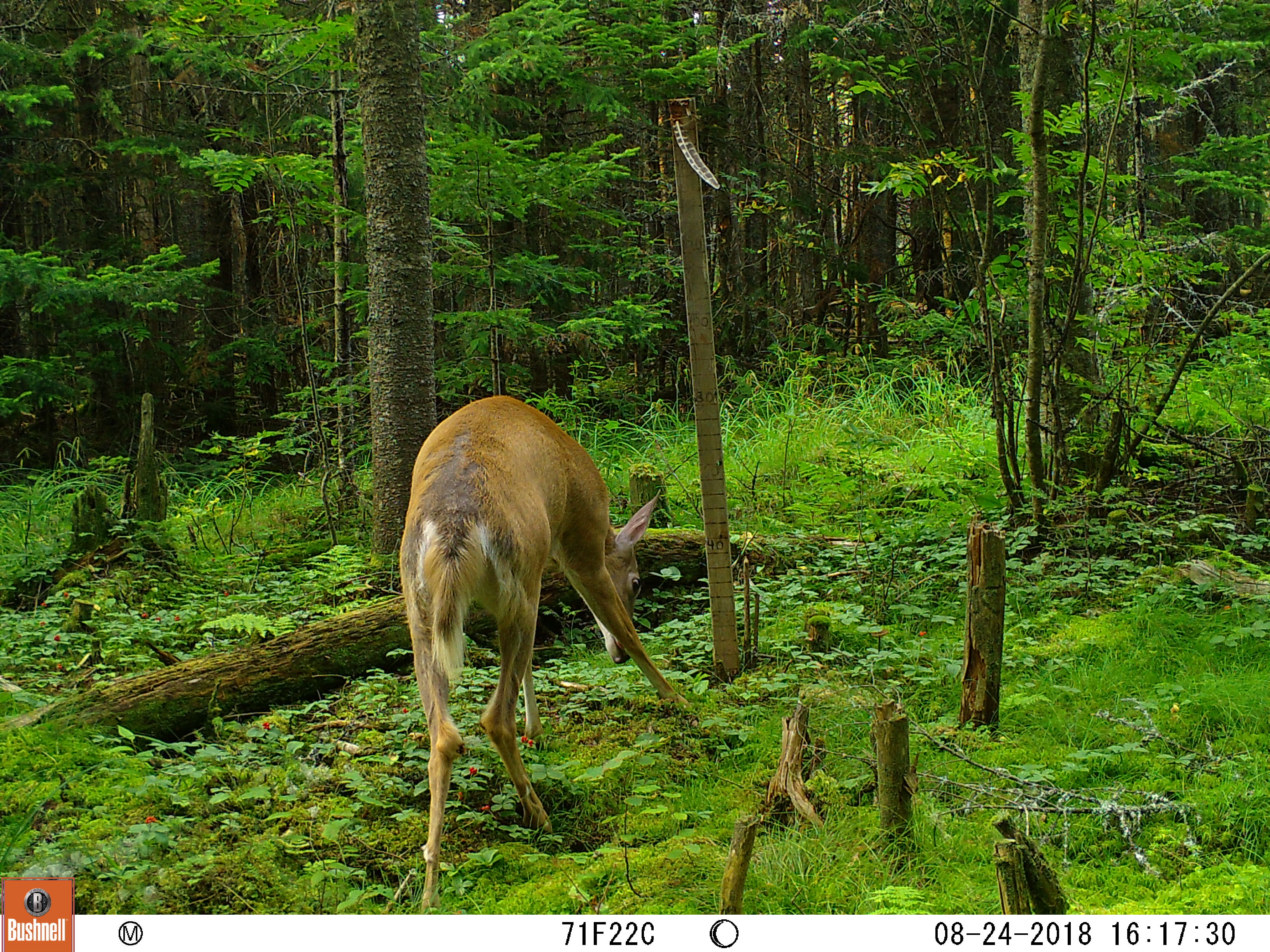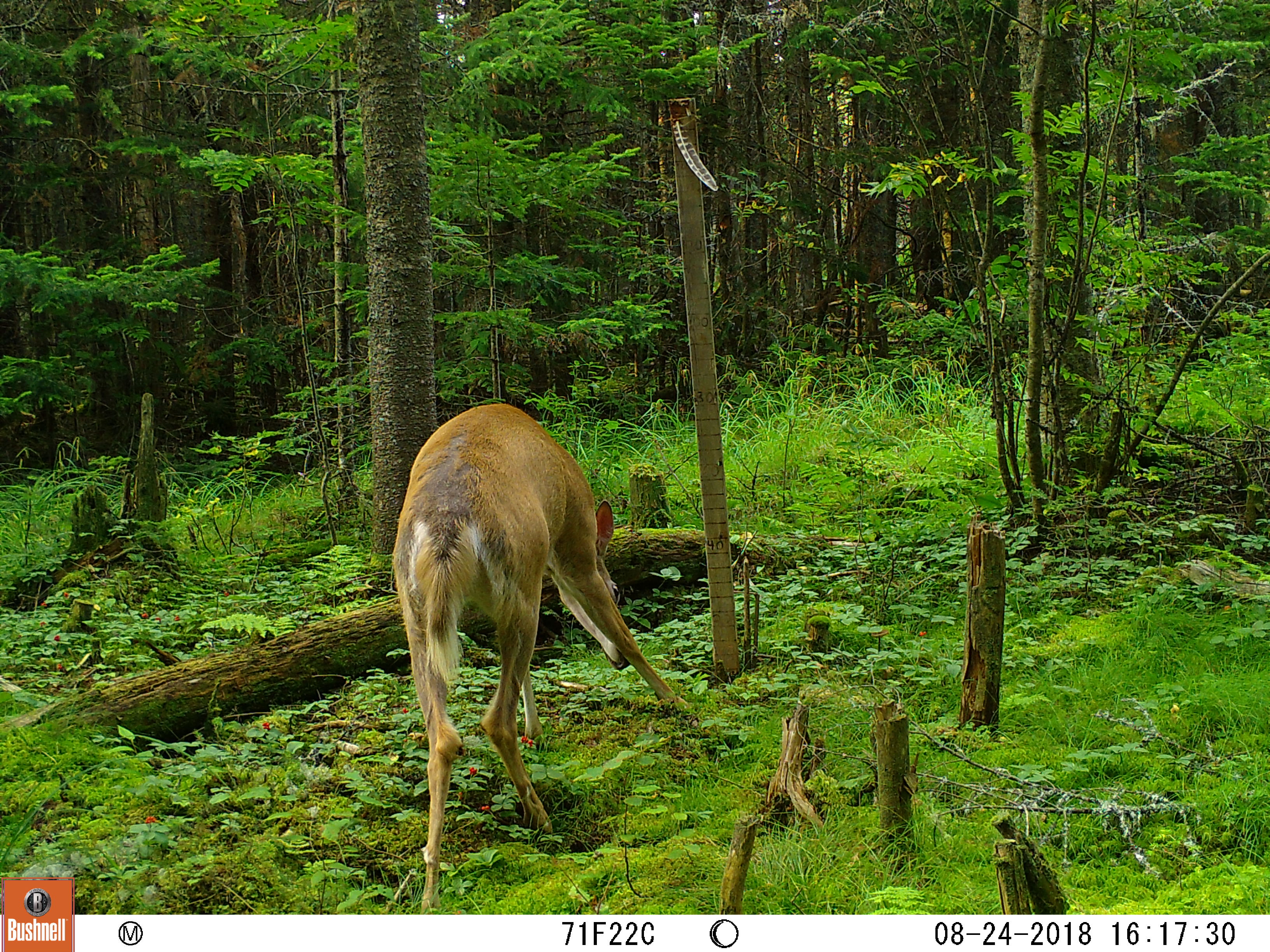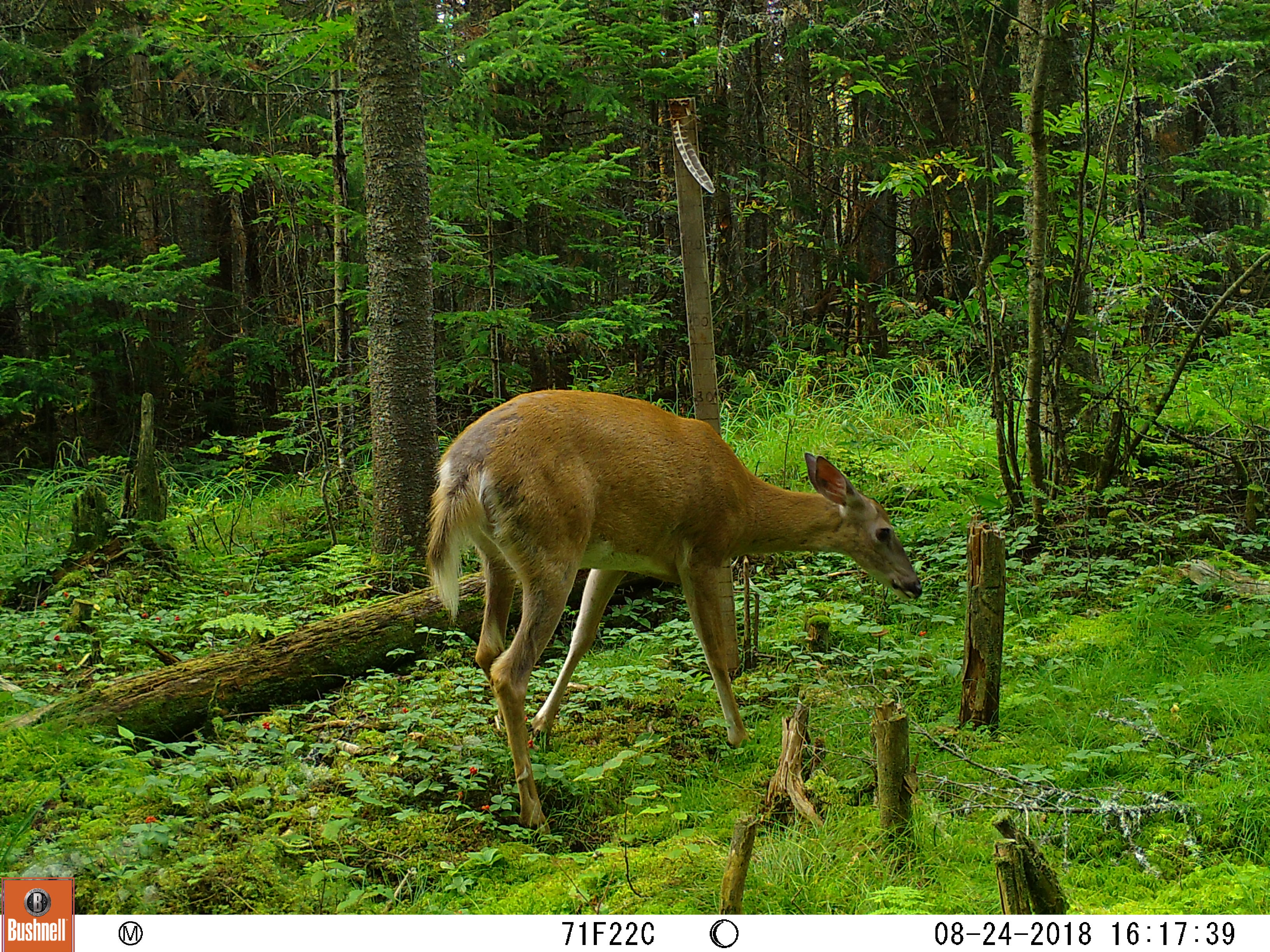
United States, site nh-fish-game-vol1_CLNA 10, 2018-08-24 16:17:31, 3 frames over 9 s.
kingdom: Animalia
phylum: Chordata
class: Mammalia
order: Artiodactyla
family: Cervidae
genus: Odocoileus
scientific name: Odocoileus virginianus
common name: white-tailed deer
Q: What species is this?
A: White-tailed deer (Odocoileus virginianus).